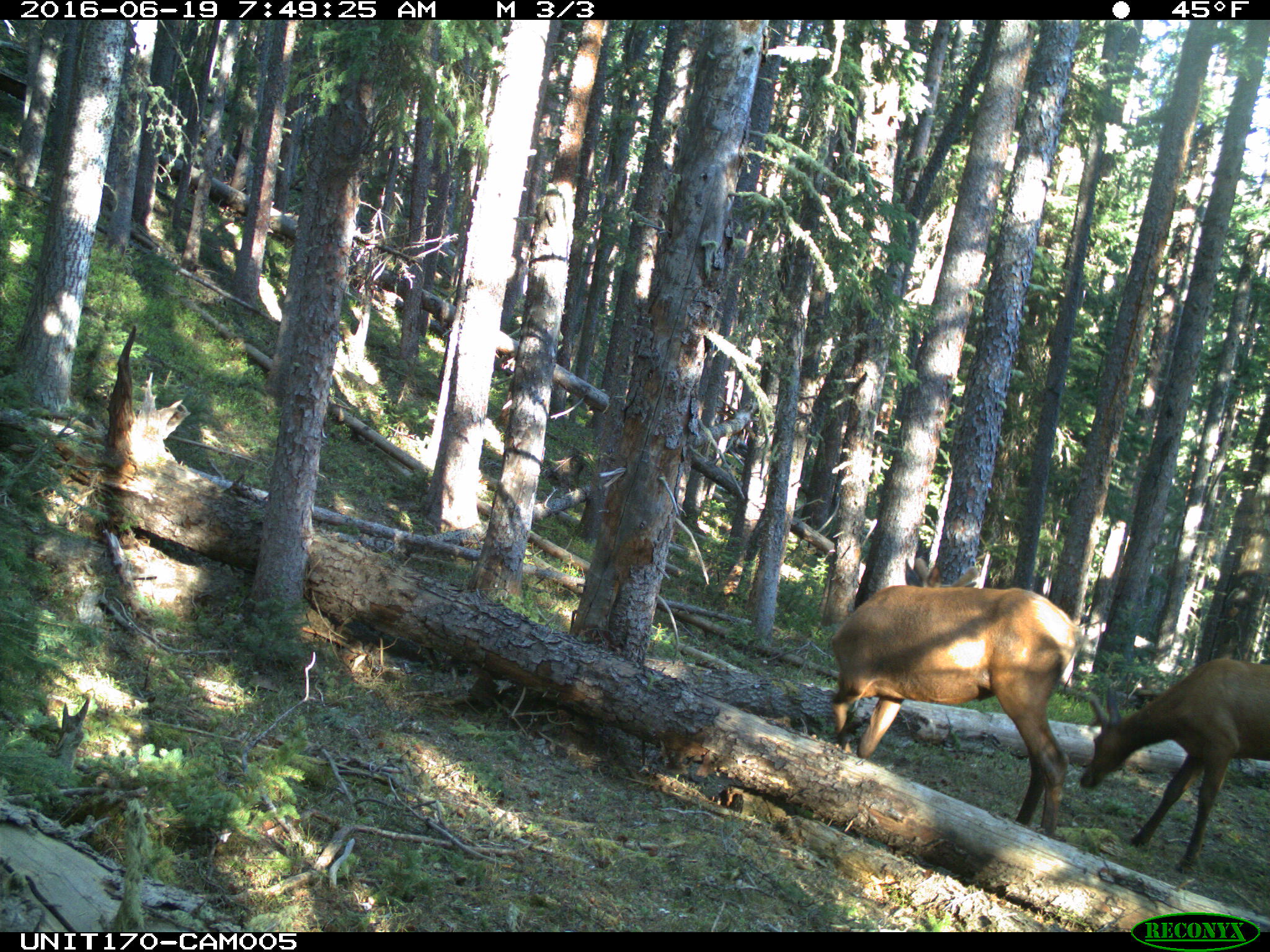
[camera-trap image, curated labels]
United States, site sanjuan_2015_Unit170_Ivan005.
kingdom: Animalia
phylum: Chordata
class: Mammalia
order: Artiodactyla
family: Cervidae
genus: Cervus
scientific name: Cervus elaphus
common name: red deer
Cervus elaphus (red deer).